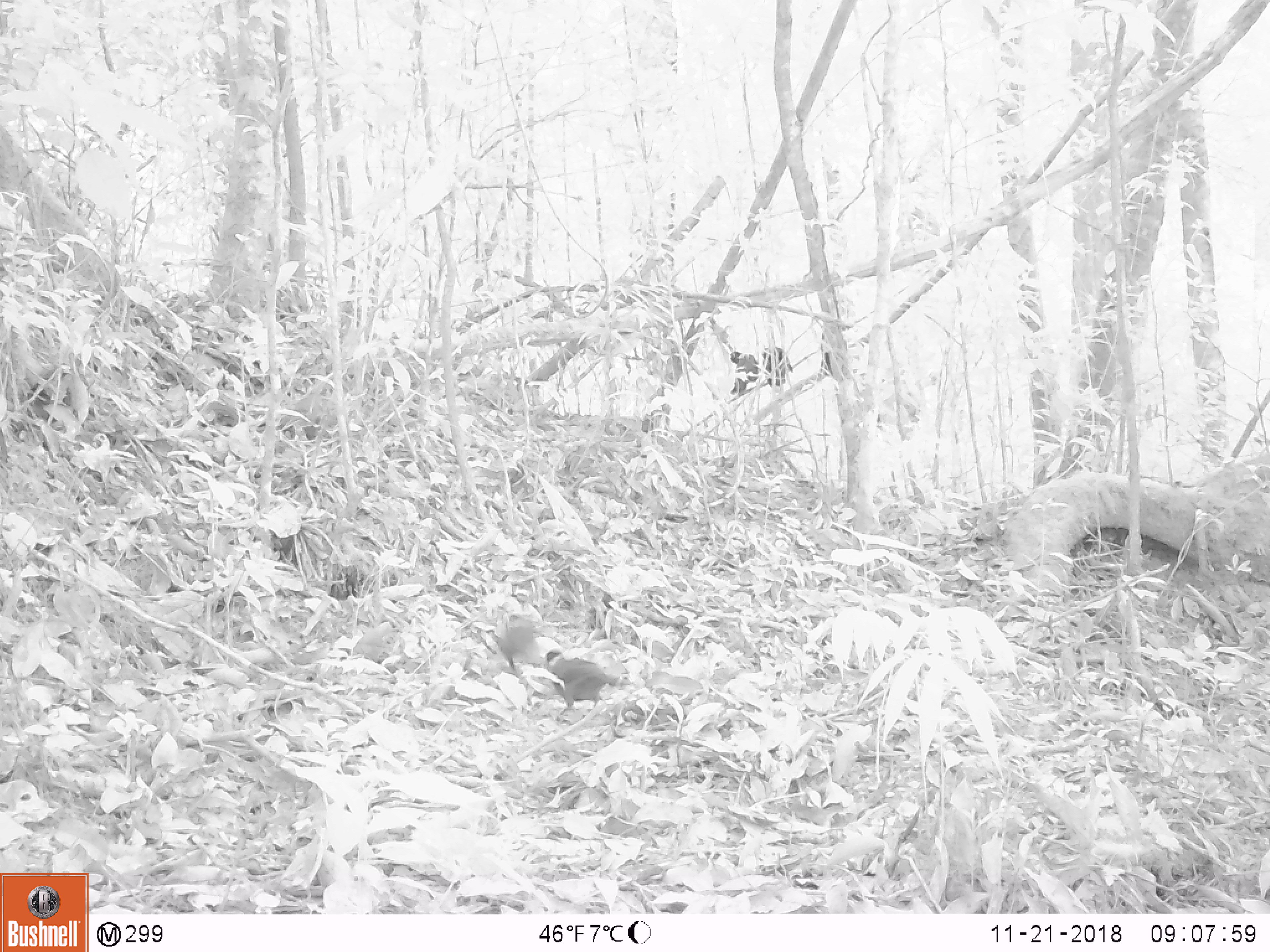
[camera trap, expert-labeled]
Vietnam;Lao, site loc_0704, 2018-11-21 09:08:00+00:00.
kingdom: Animalia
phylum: Chordata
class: Aves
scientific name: Aves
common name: bird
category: unidentified bird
Unidentified bird (bird) (Aves). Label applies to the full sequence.